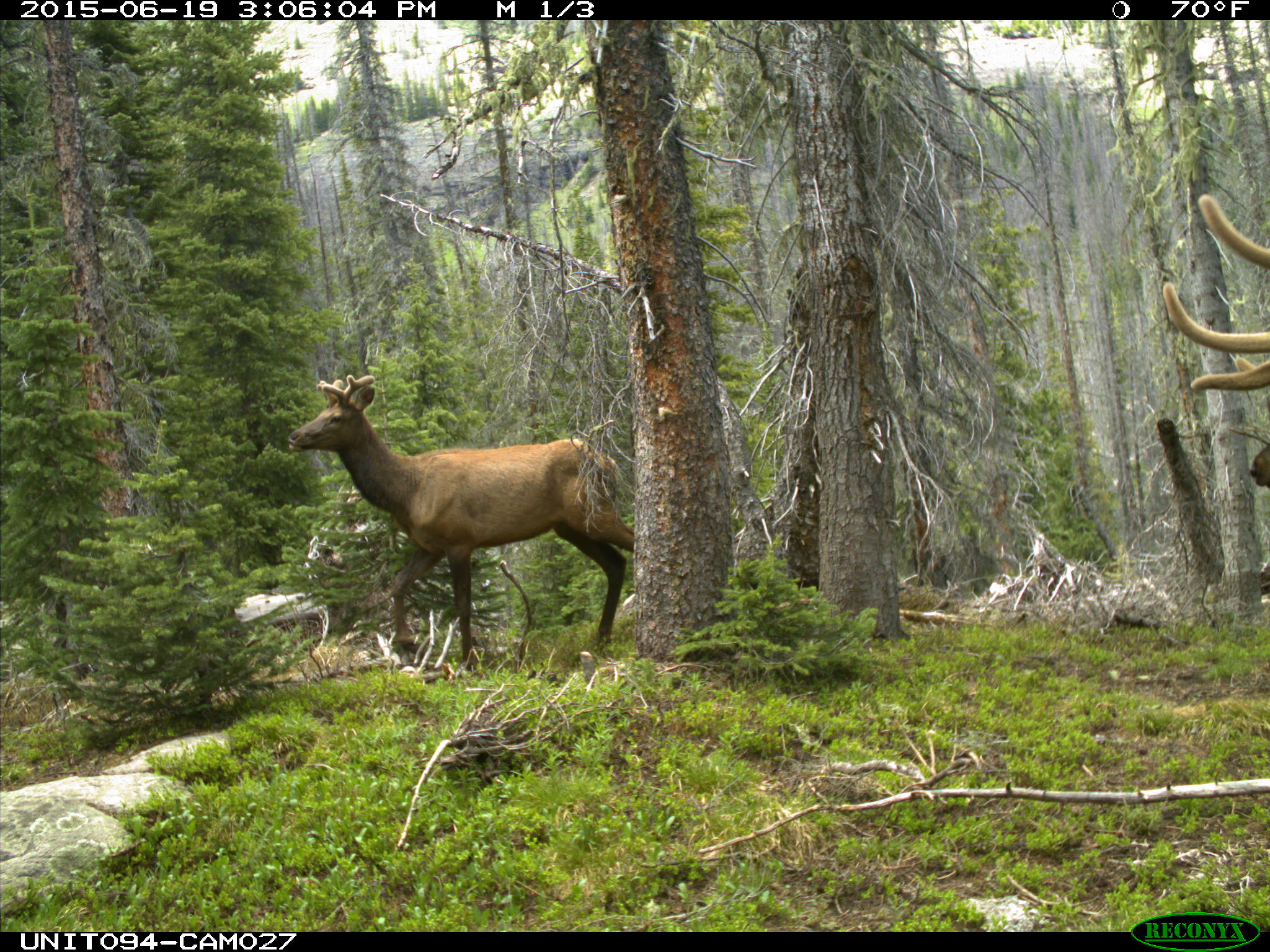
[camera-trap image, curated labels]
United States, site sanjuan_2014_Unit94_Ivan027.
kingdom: Animalia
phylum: Chordata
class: Mammalia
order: Artiodactyla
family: Cervidae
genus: Cervus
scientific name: Cervus elaphus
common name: red deer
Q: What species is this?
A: Cervus elaphus (red deer).